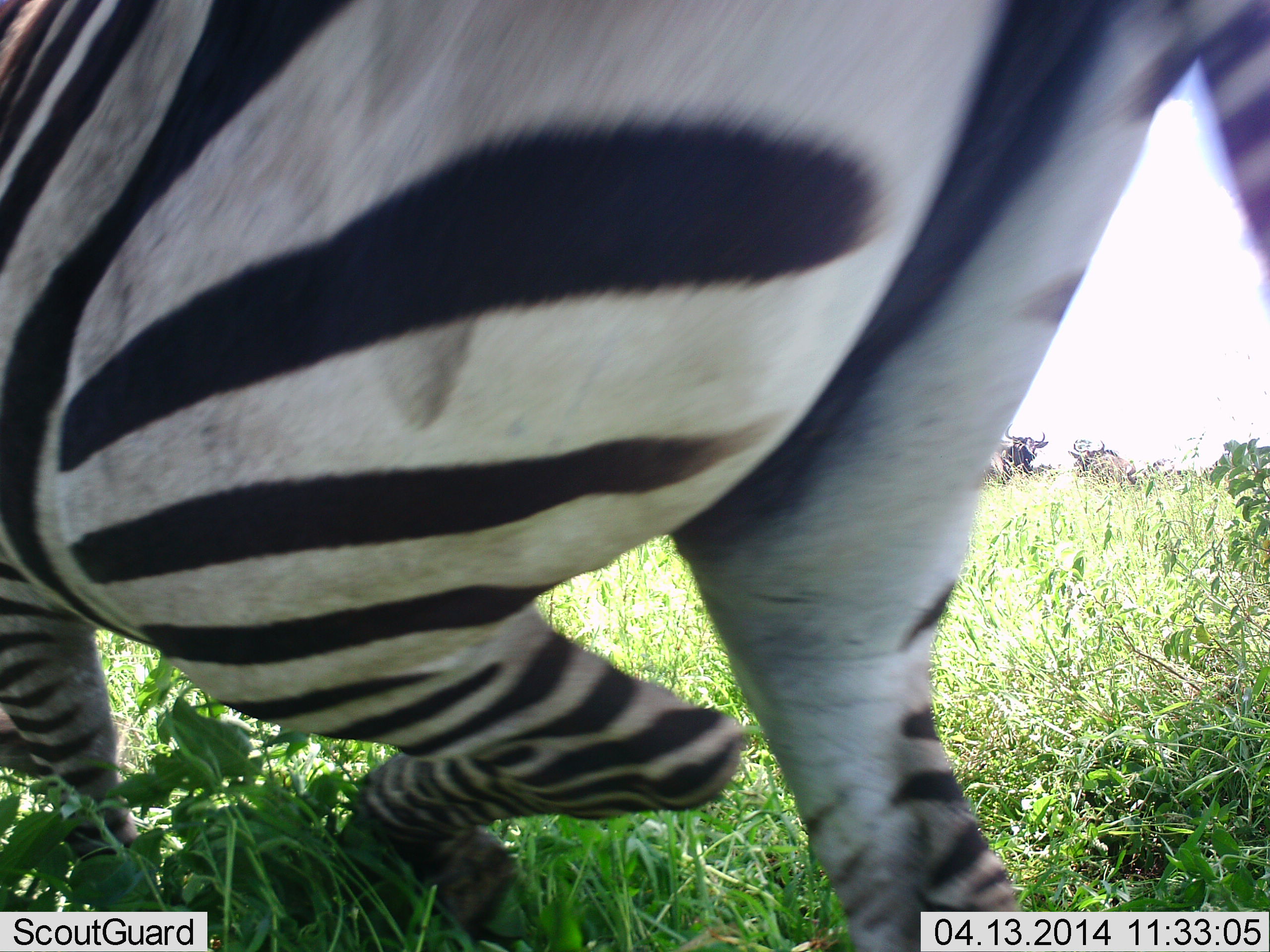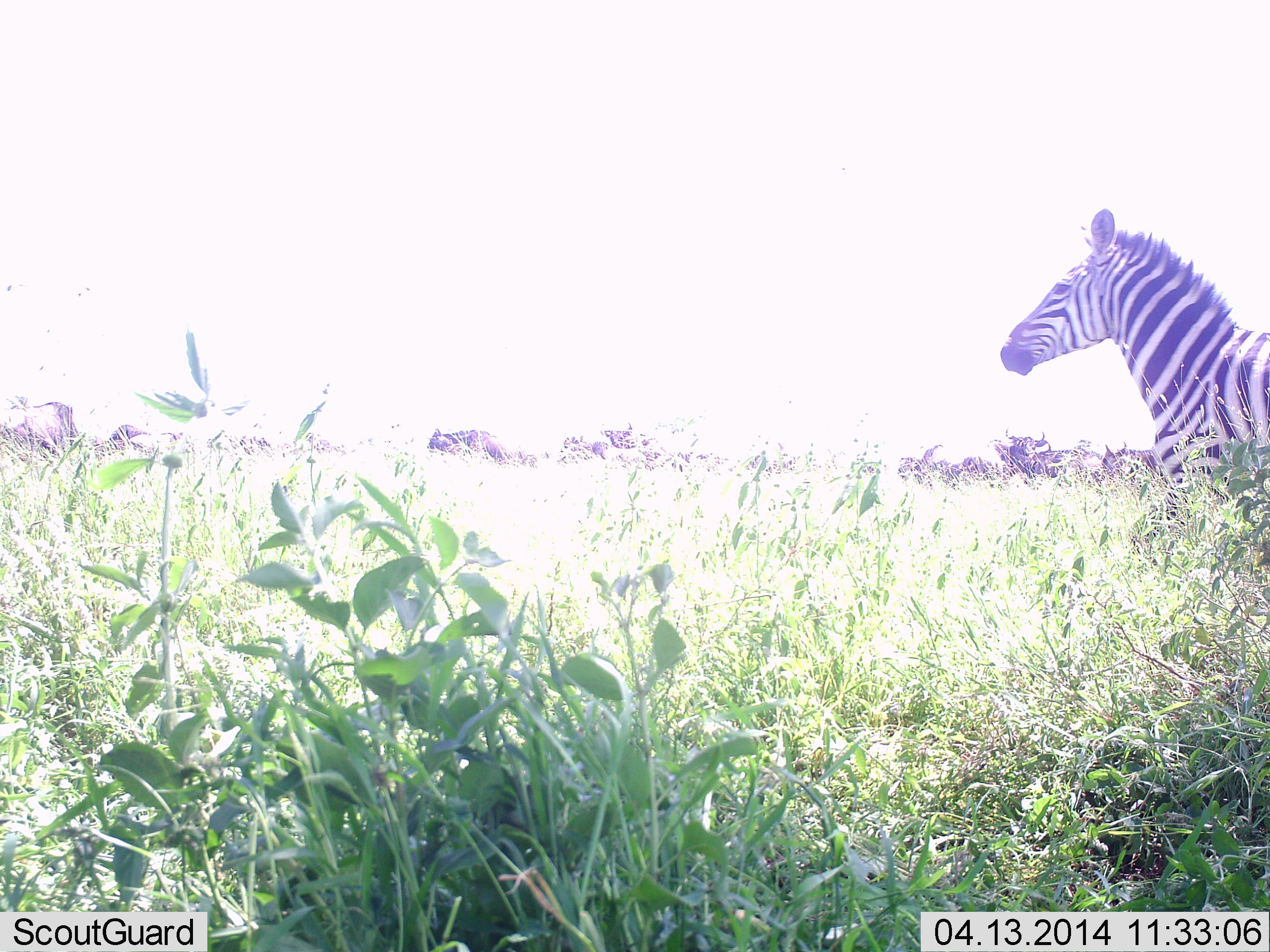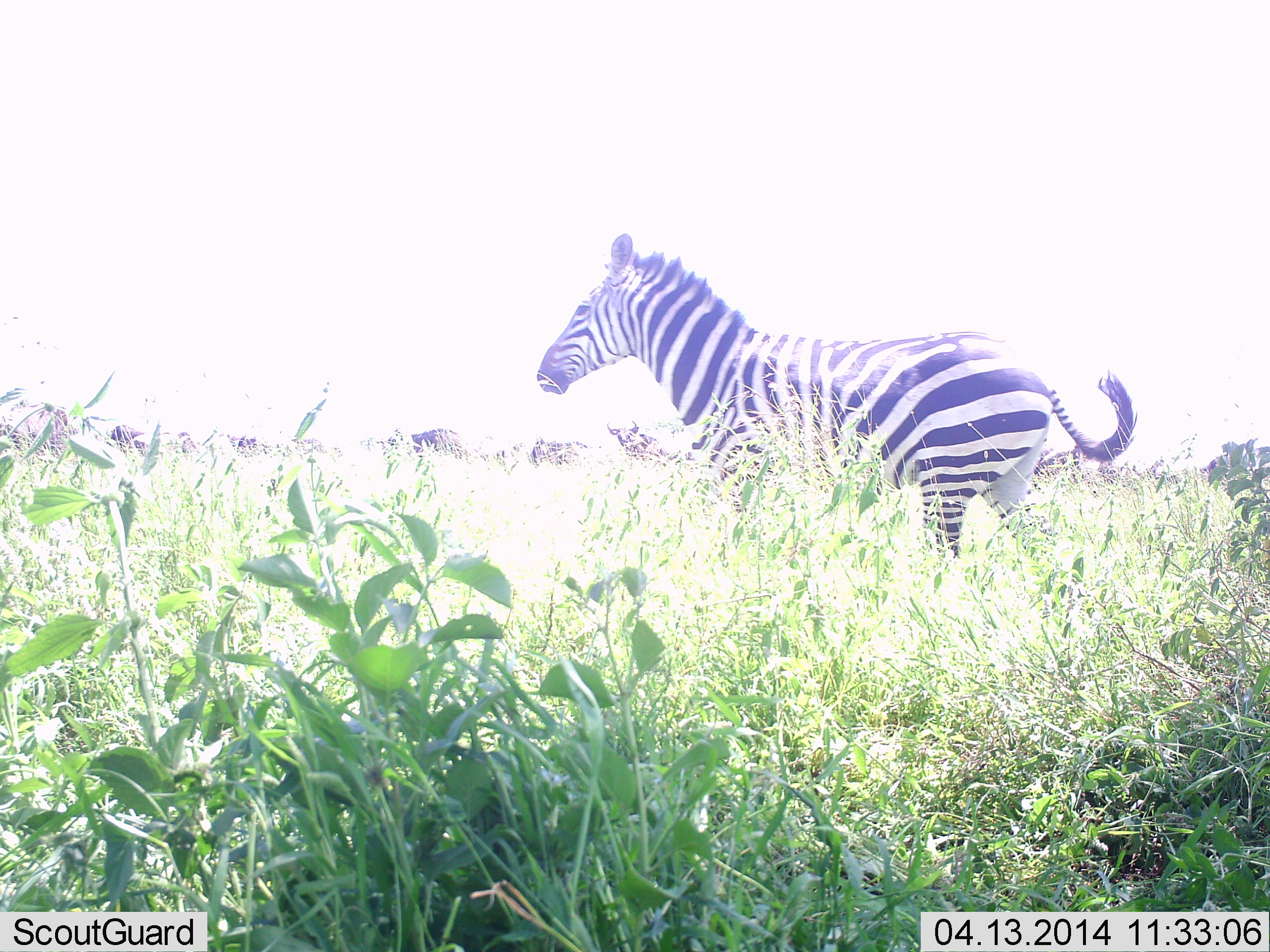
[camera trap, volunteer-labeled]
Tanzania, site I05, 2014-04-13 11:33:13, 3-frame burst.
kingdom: Animalia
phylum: Chordata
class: Mammalia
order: Perissodactyla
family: Equidae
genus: Equus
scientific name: Equus quagga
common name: plains zebra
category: zebra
Zebra (plains zebra) (Equus quagga), count 2. Behavior (volunteer vote fractions): standing 8%, resting 0%, moving 100%, interacting 0%. Young present (vote fraction): 0%. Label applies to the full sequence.